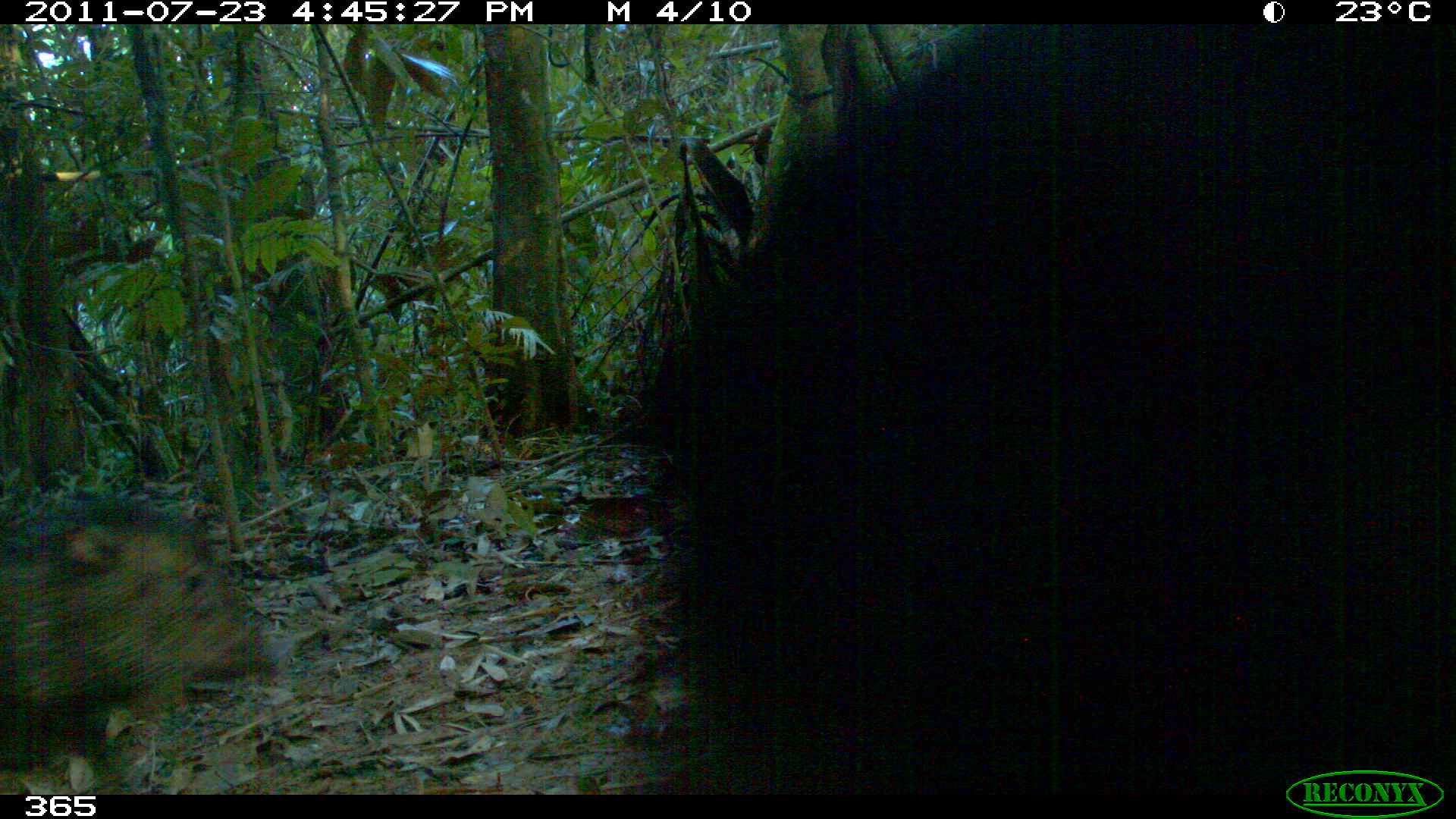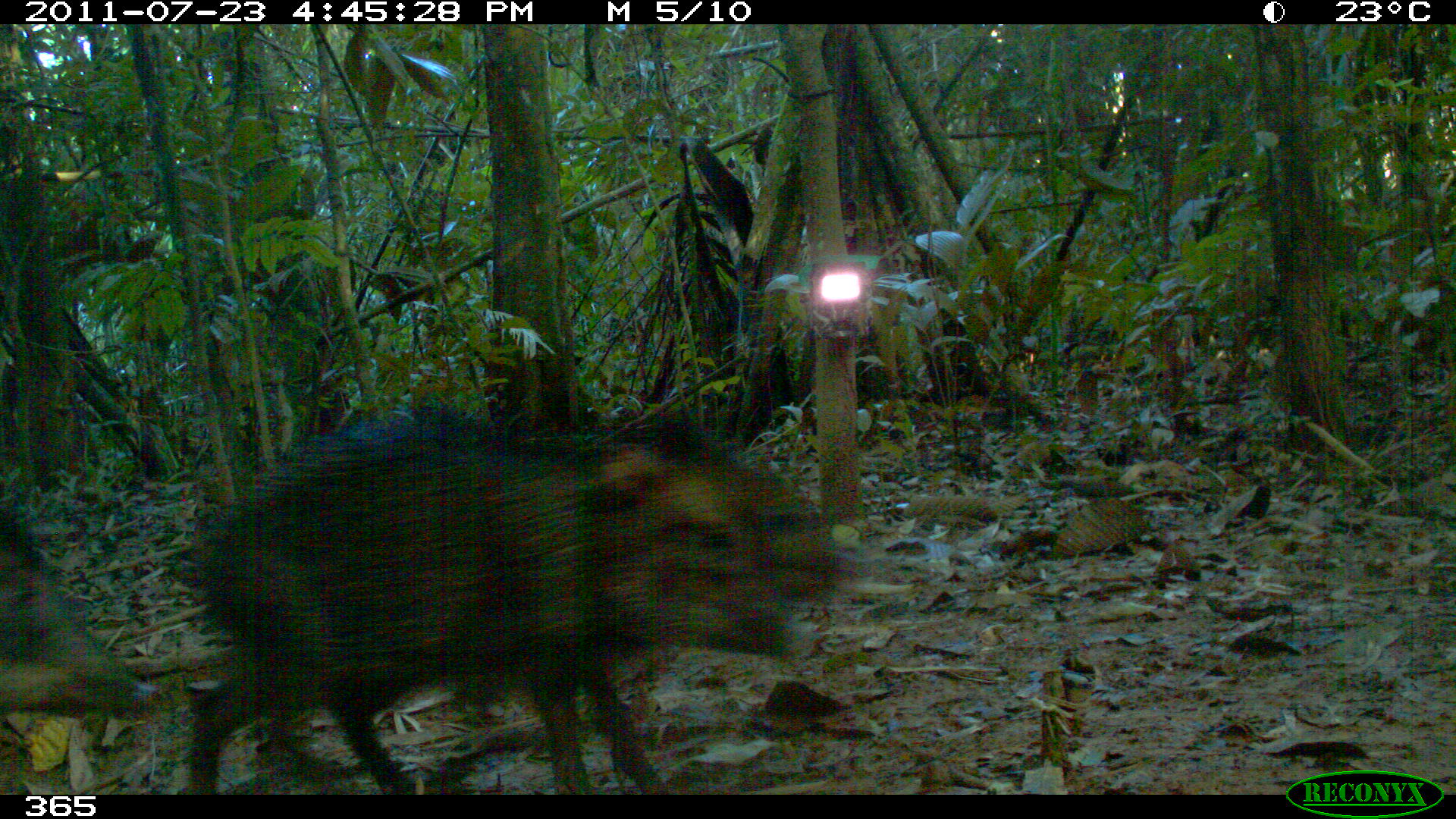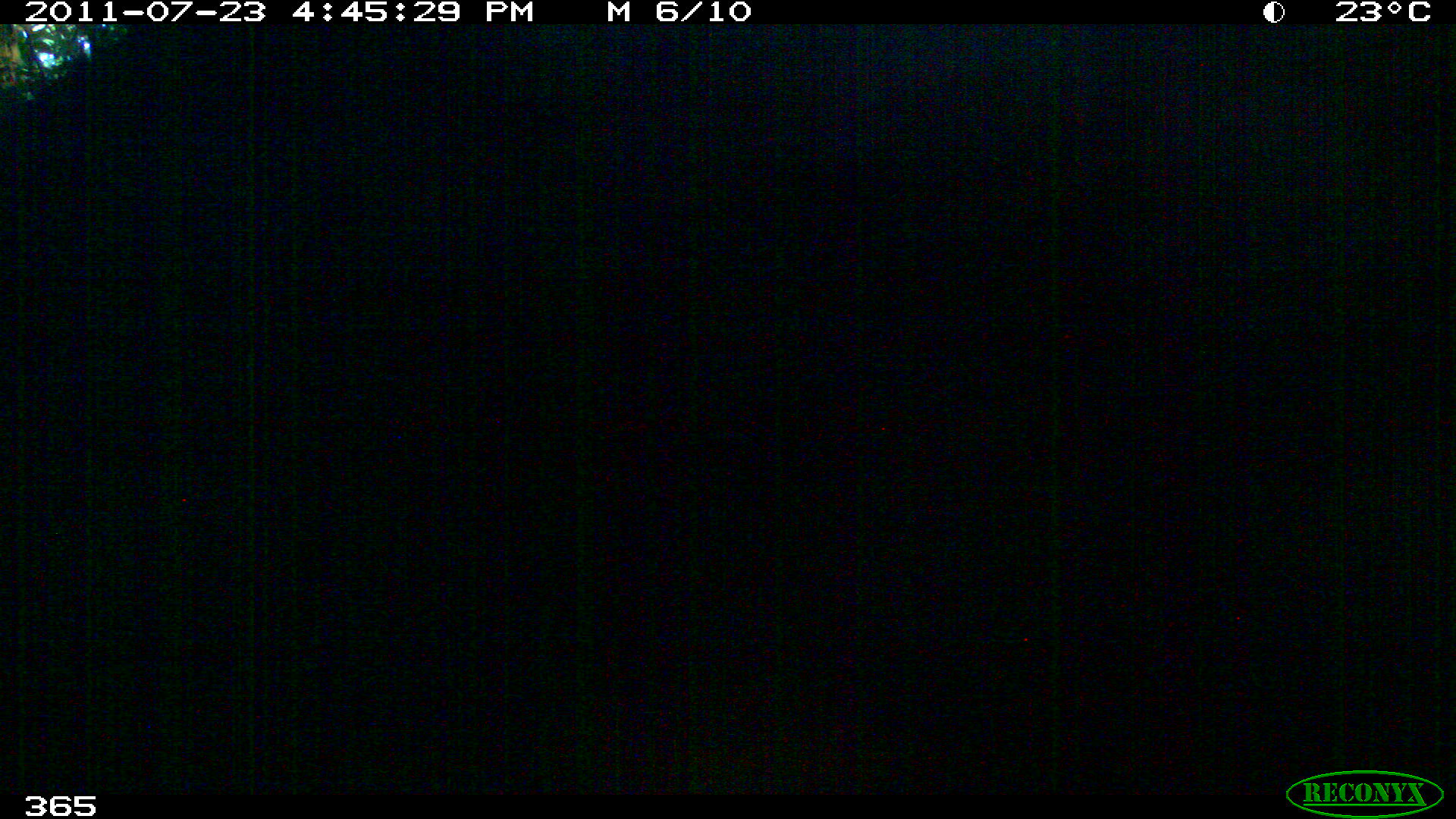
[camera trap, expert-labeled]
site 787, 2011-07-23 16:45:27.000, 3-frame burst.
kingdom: Animalia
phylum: Chordata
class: Mammalia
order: Artiodactyla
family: Tayassuidae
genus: Tayassu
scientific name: Tayassu pecari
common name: white-lipped peccary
Tayassu pecari (white-lipped peccary).